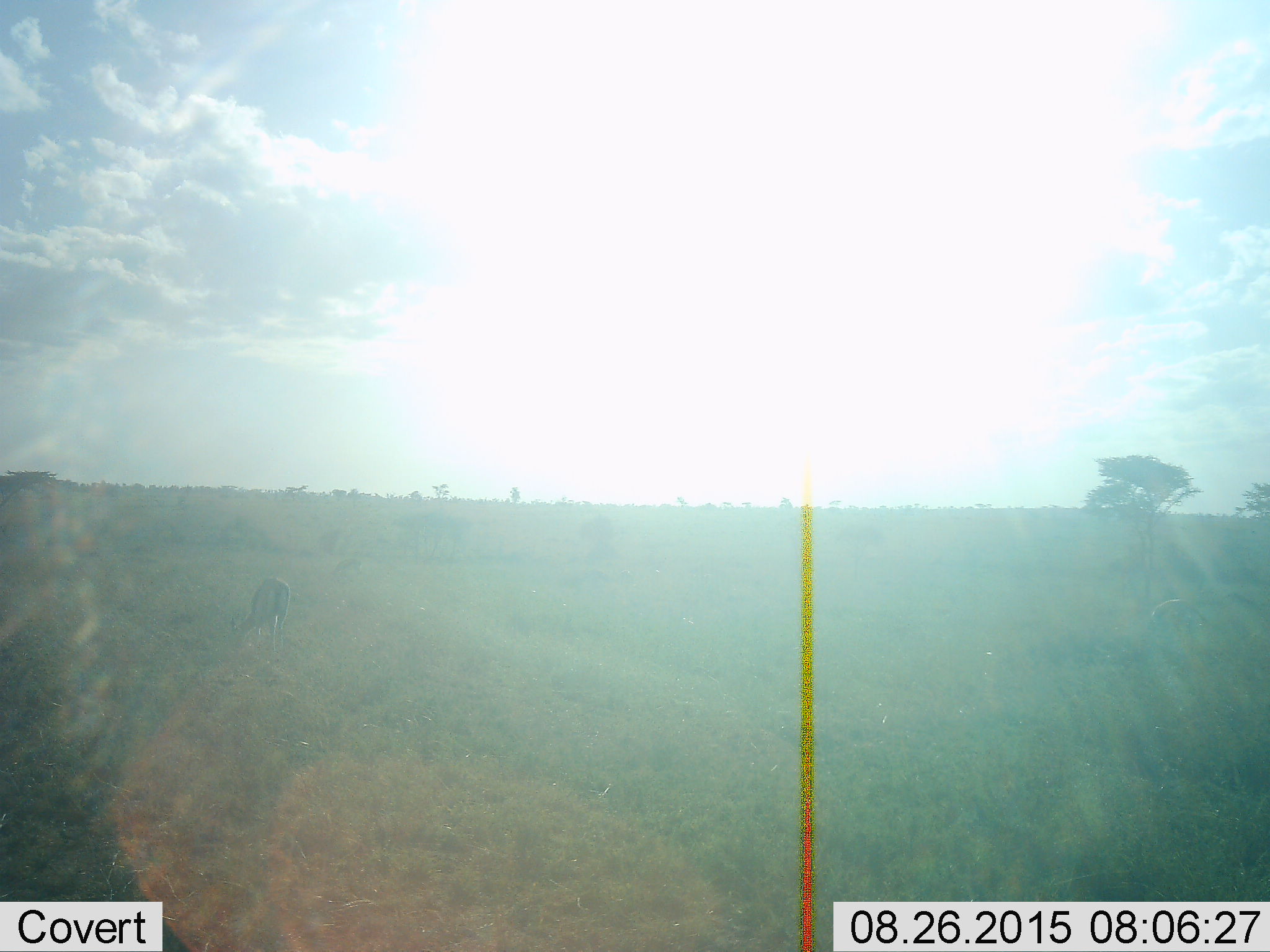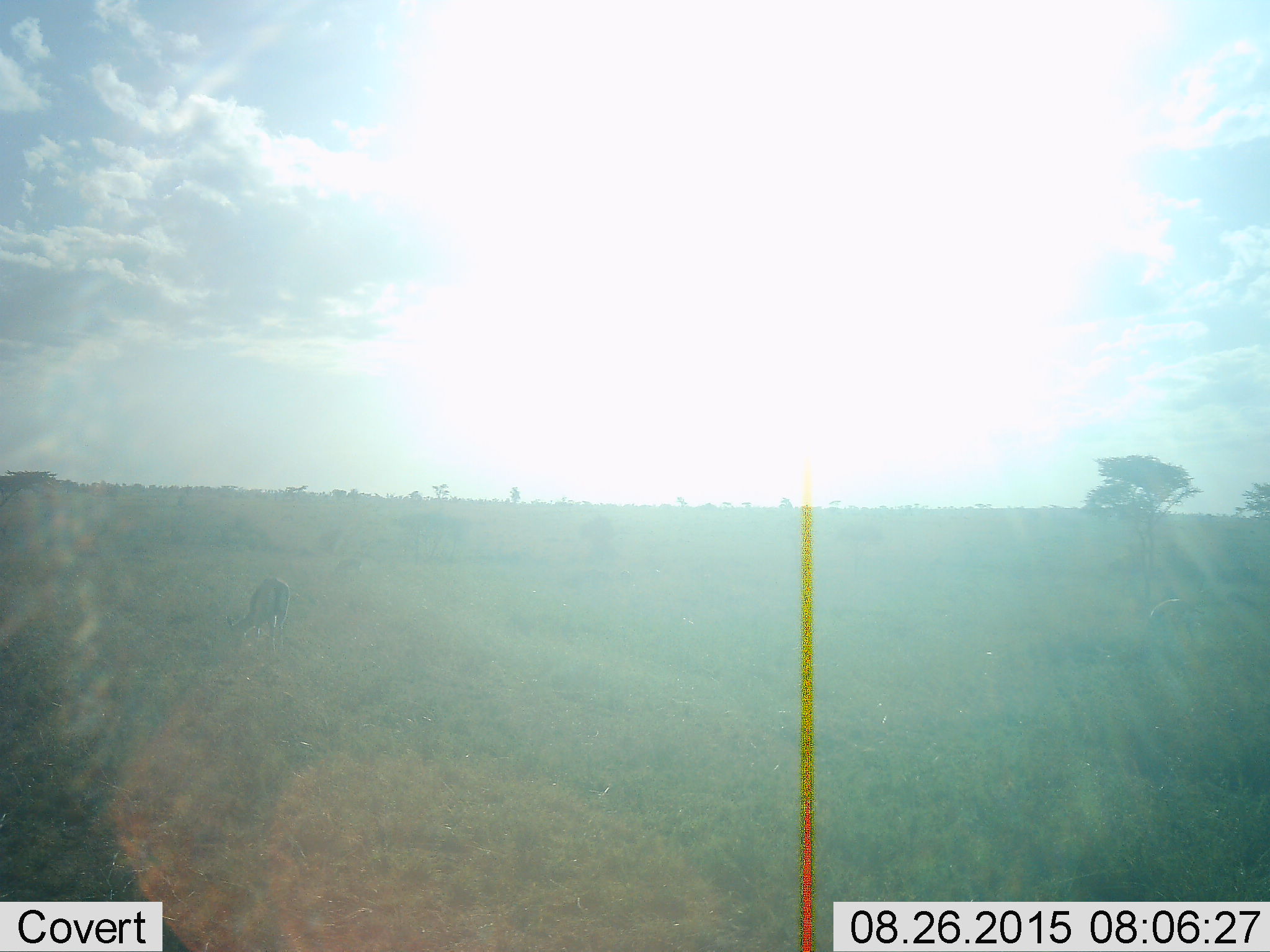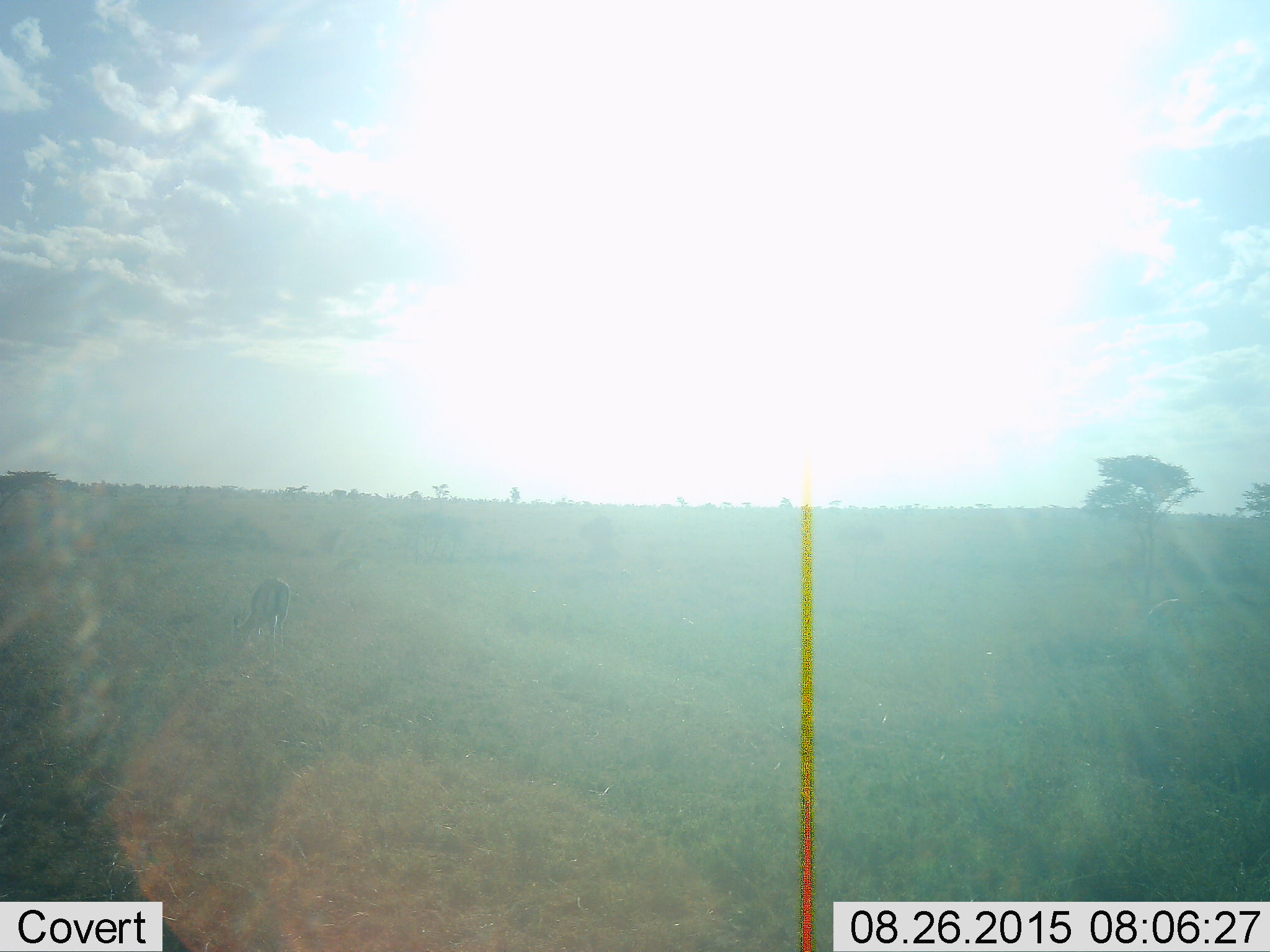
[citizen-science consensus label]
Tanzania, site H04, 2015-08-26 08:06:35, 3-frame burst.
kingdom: Animalia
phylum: Chordata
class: Mammalia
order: Artiodactyla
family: Bovidae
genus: Eudorcas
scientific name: Eudorcas thomsonii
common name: thomson's gazelle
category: gazellethomsons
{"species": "gazellethomsons (thomson's gazelle) (Eudorcas thomsonii)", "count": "1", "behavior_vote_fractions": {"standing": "43%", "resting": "0%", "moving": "0%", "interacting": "0%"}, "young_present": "0%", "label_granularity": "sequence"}